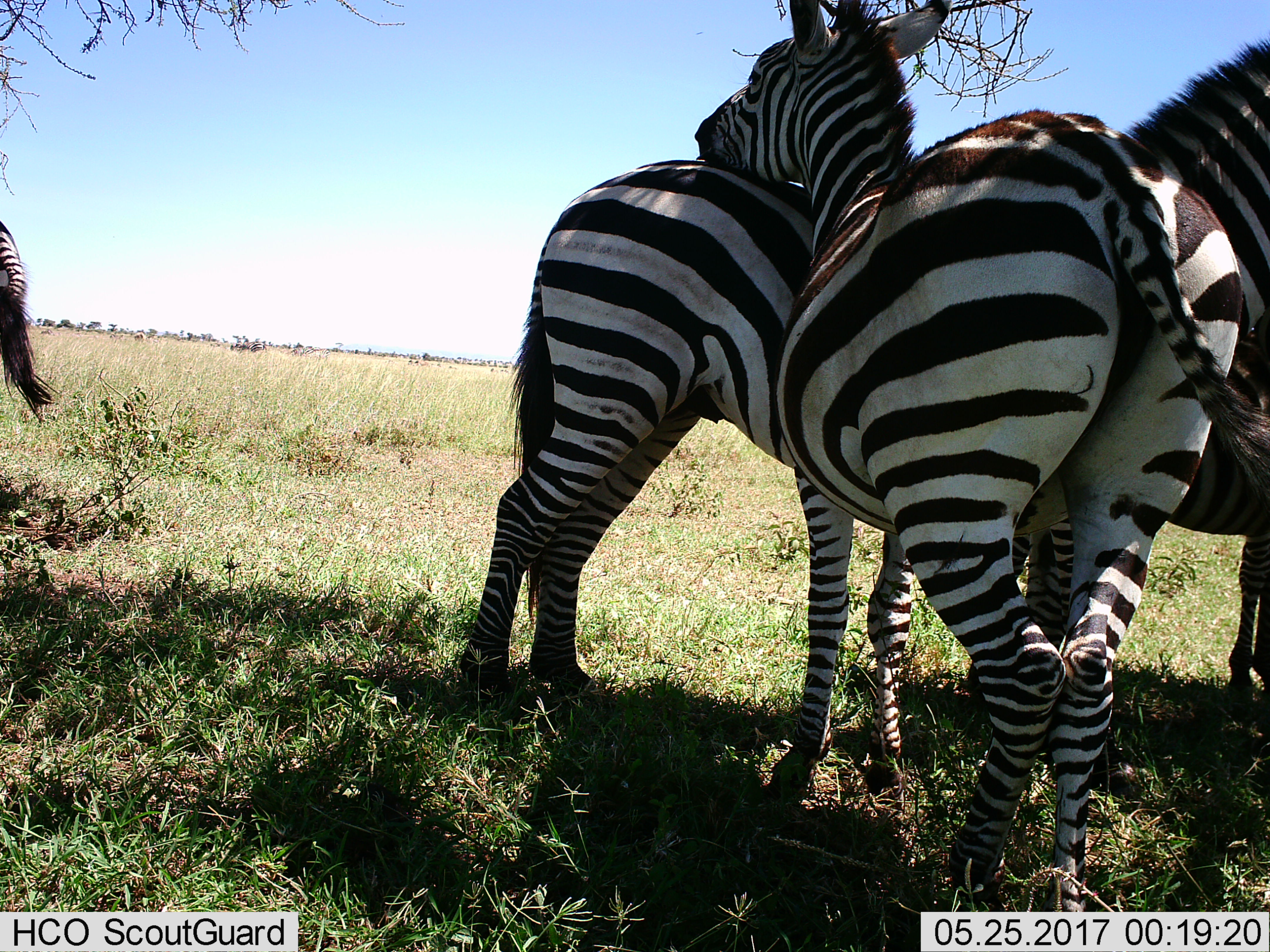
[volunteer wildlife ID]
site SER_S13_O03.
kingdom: Animalia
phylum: Chordata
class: Mammalia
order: Perissodactyla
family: Equidae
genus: Equus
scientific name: Equus quagga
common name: plains zebra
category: zebraplains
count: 4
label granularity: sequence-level